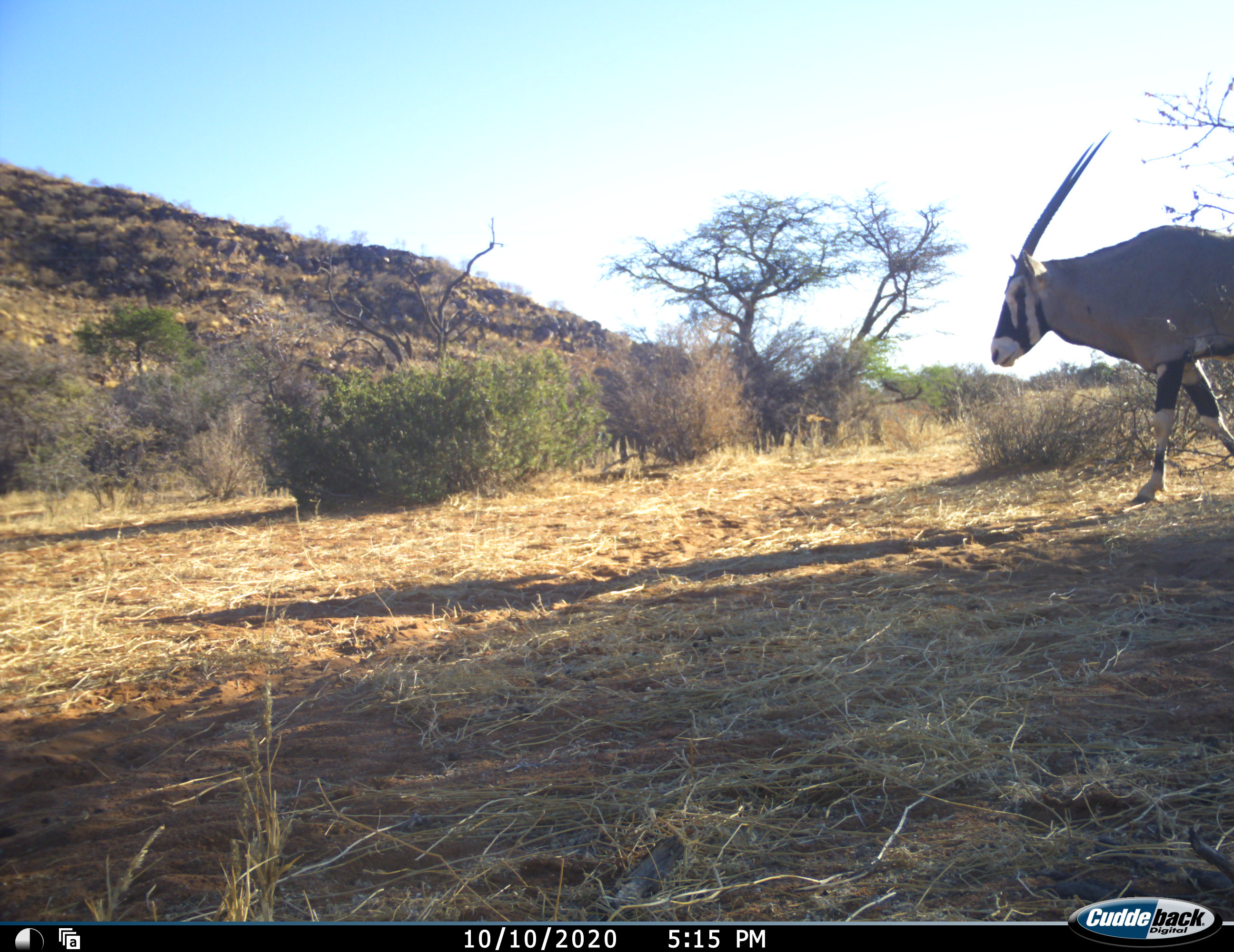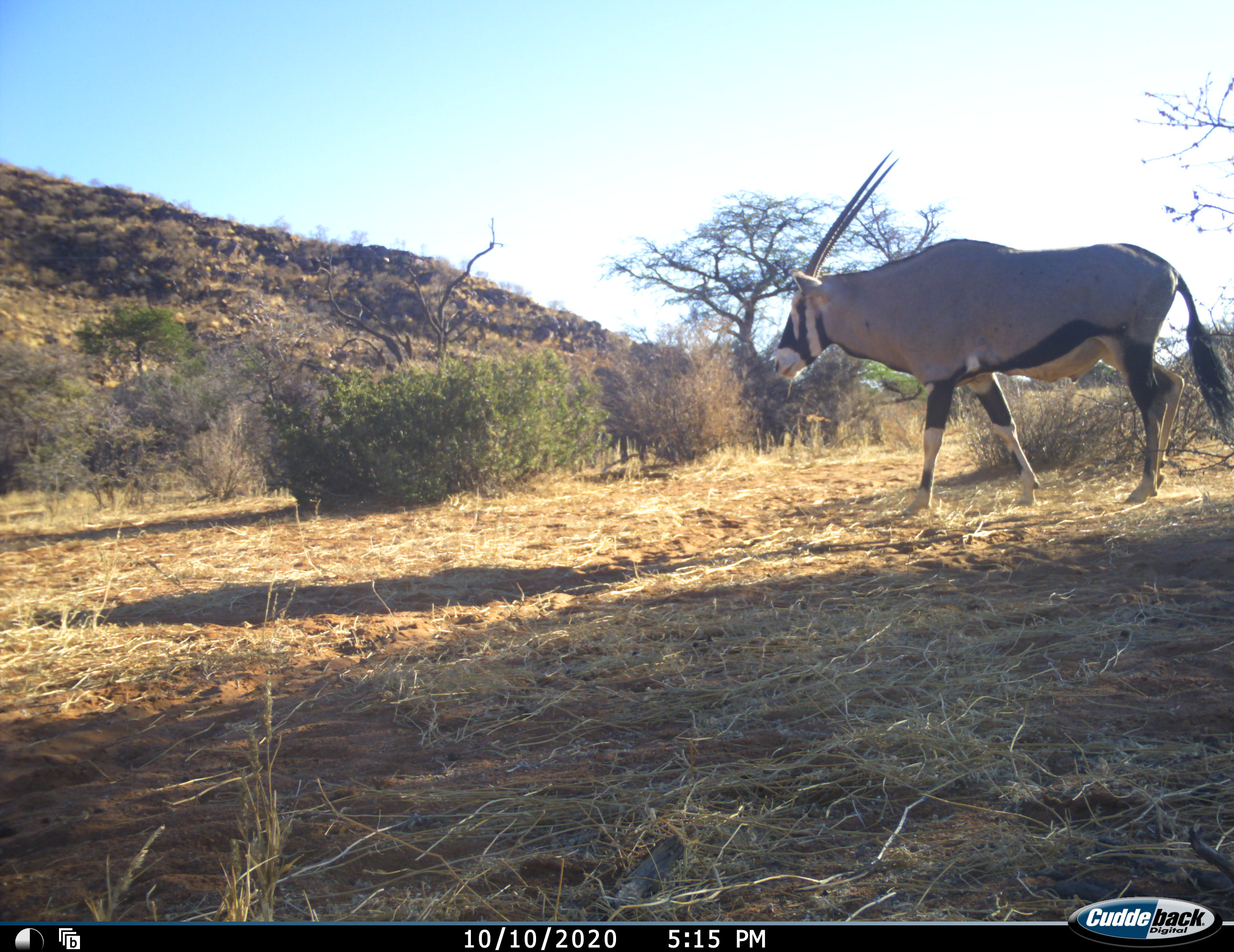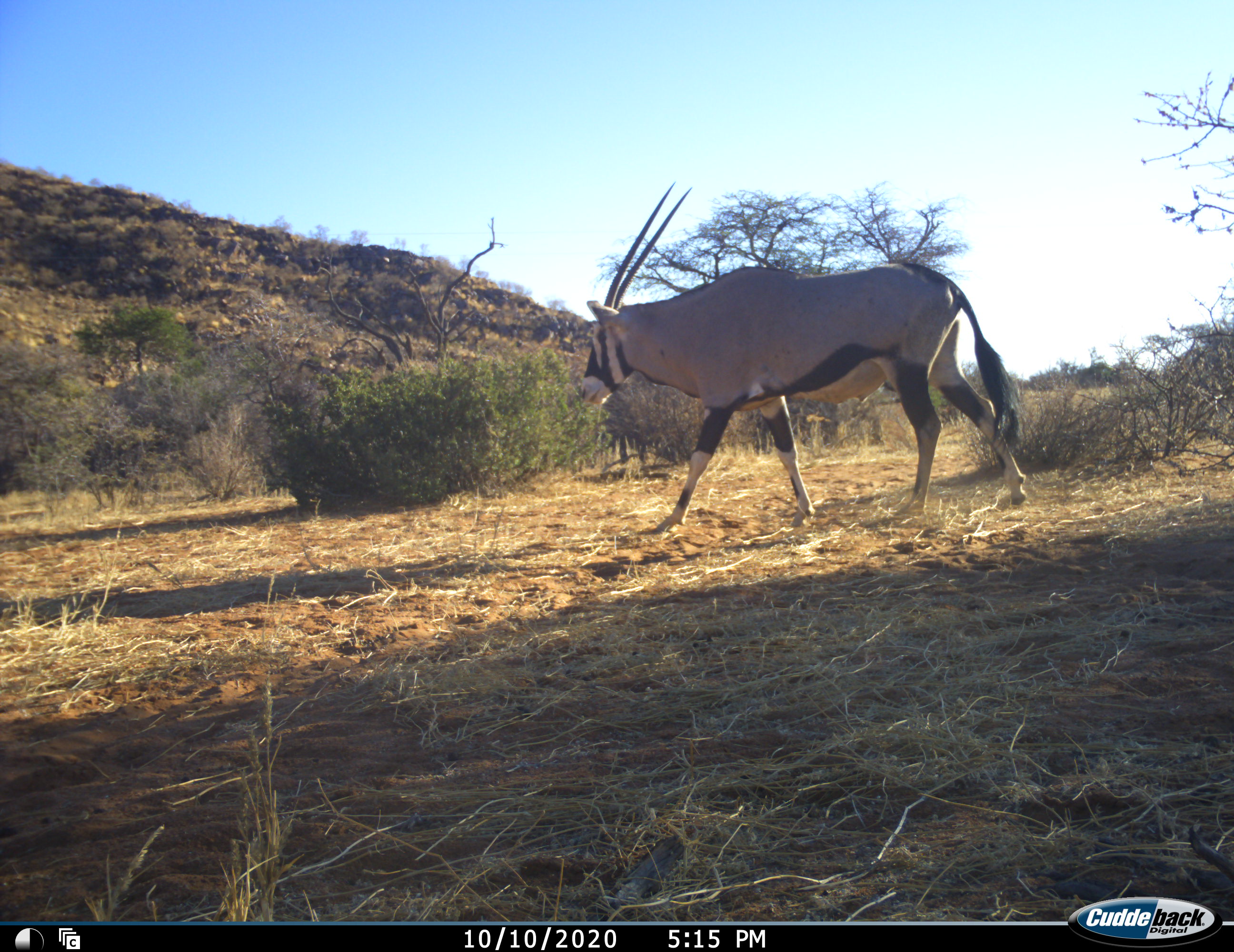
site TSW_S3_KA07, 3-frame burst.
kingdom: Animalia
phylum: Chordata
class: Mammalia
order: Artiodactyla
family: Bovidae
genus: Oryx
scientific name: Oryx gazella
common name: gemsbok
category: oryx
Oryx (gemsbok) (Oryx gazella), count 1. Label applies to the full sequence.